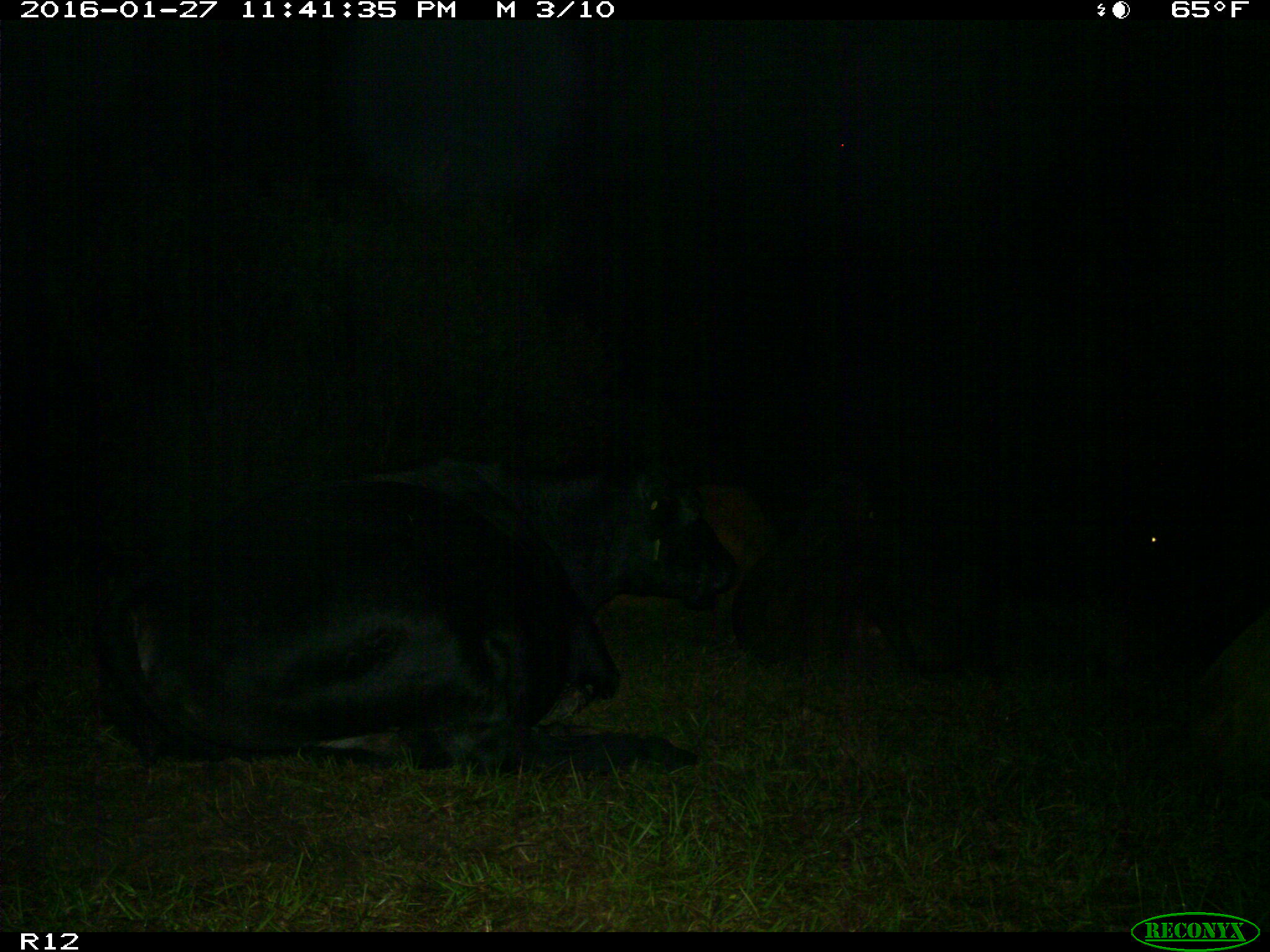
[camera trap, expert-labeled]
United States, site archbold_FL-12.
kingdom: Animalia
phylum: Chordata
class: Mammalia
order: Artiodactyla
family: Bovidae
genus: Bos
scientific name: Bos taurus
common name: domestic cow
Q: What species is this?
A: Bos taurus (domestic cow).